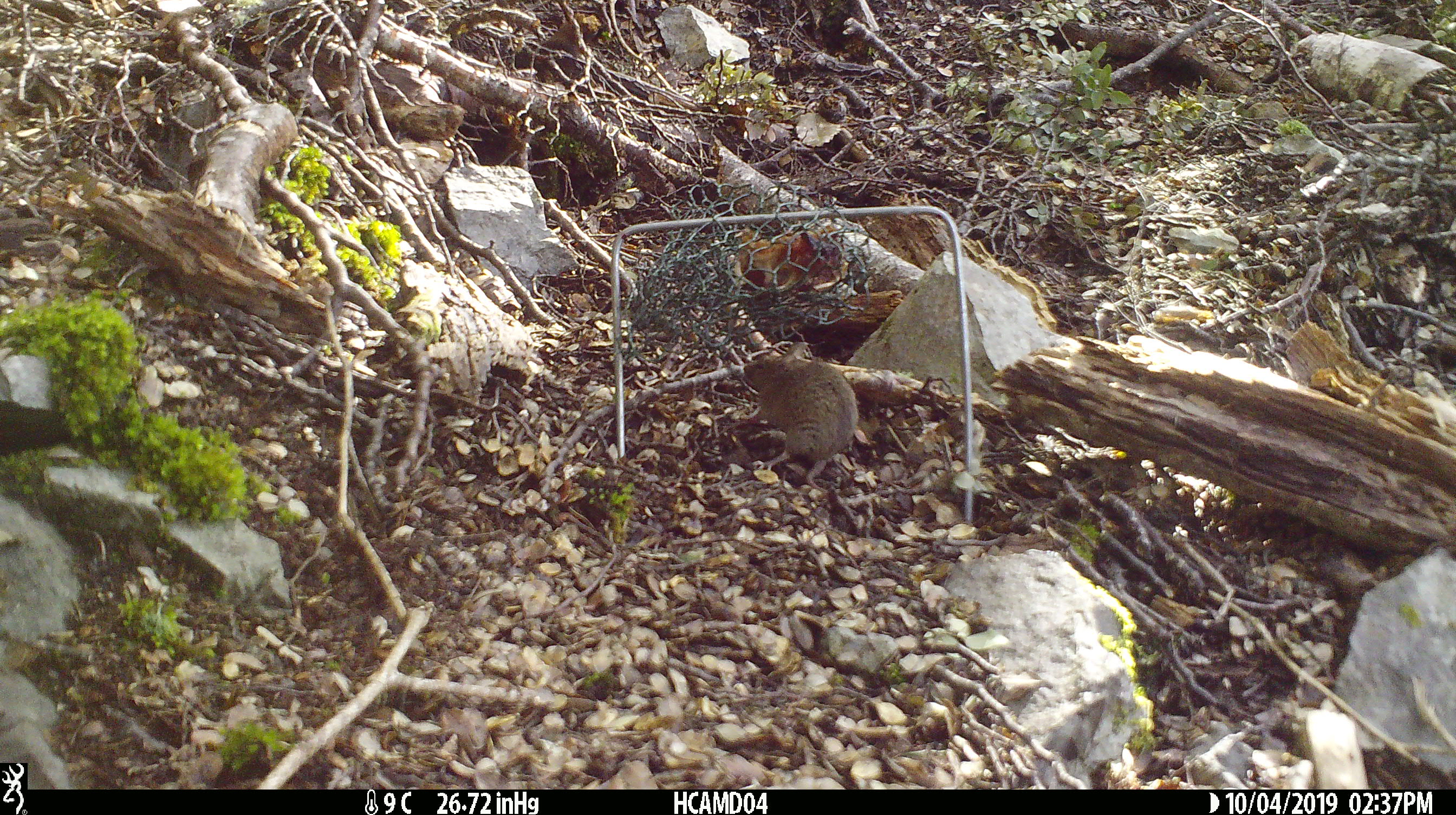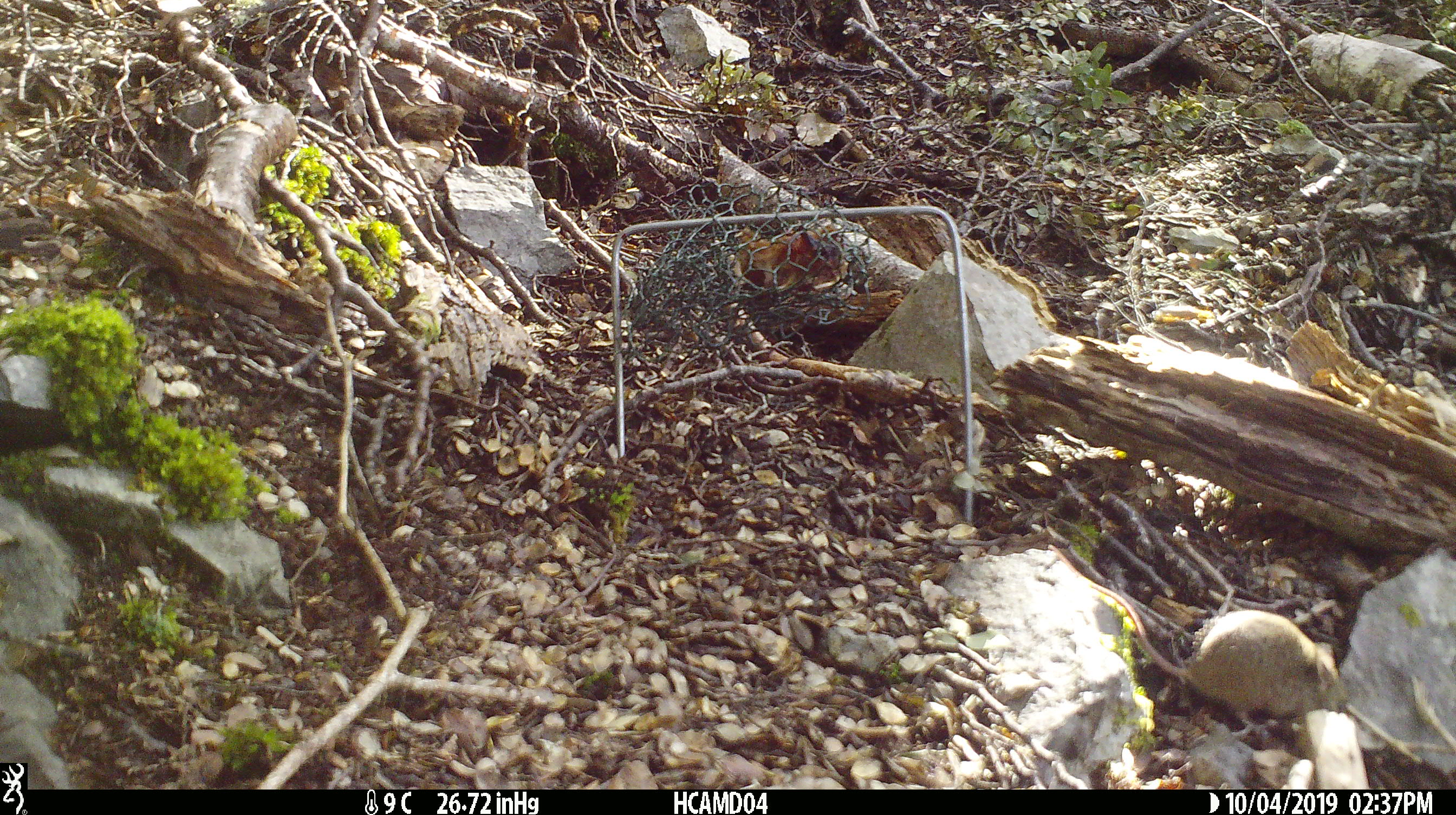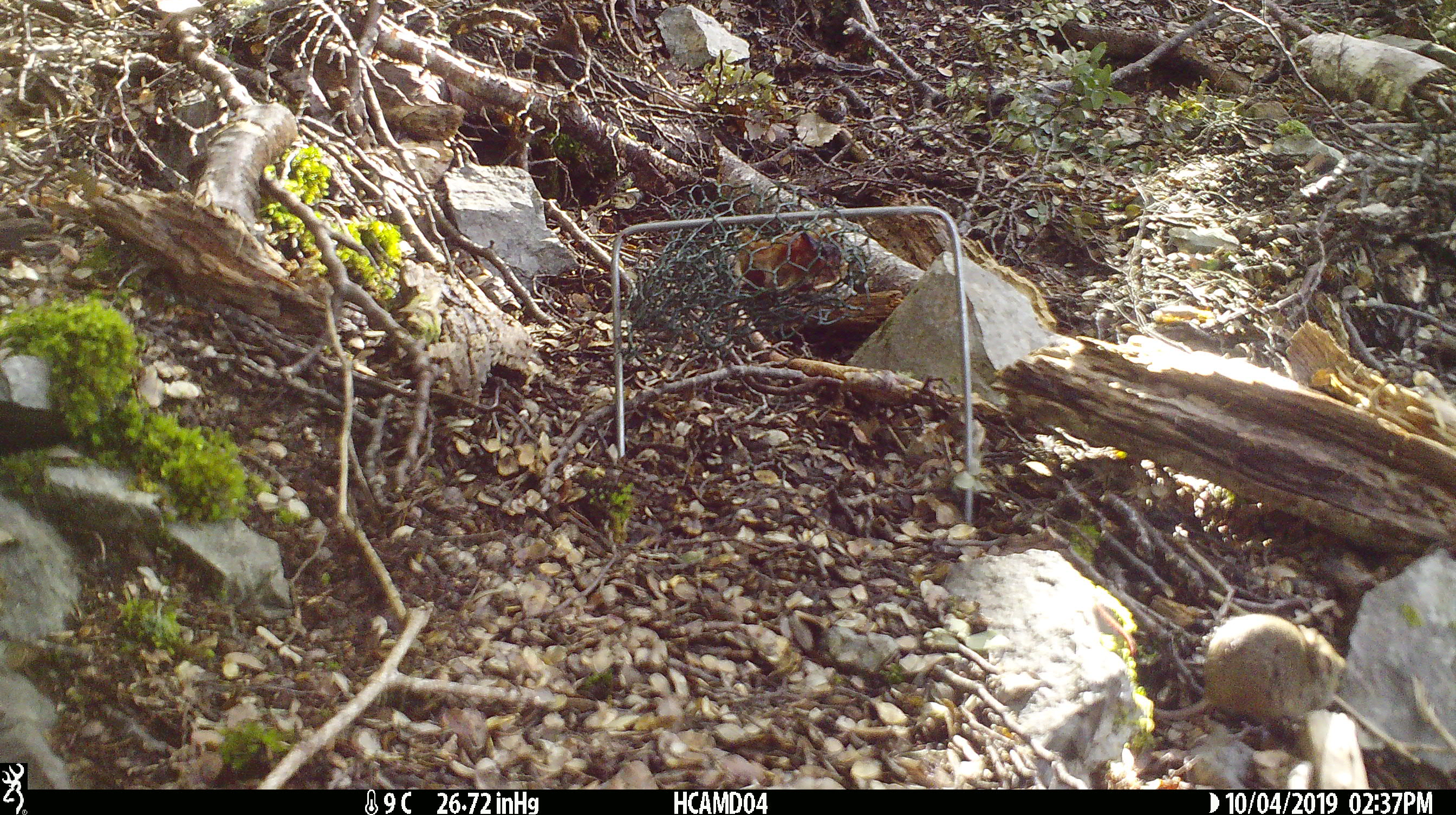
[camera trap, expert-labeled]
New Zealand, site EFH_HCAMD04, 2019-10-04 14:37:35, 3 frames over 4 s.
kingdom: Animalia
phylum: Chordata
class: Mammalia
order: Rodentia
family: Muridae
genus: Mus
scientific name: Mus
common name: mouse